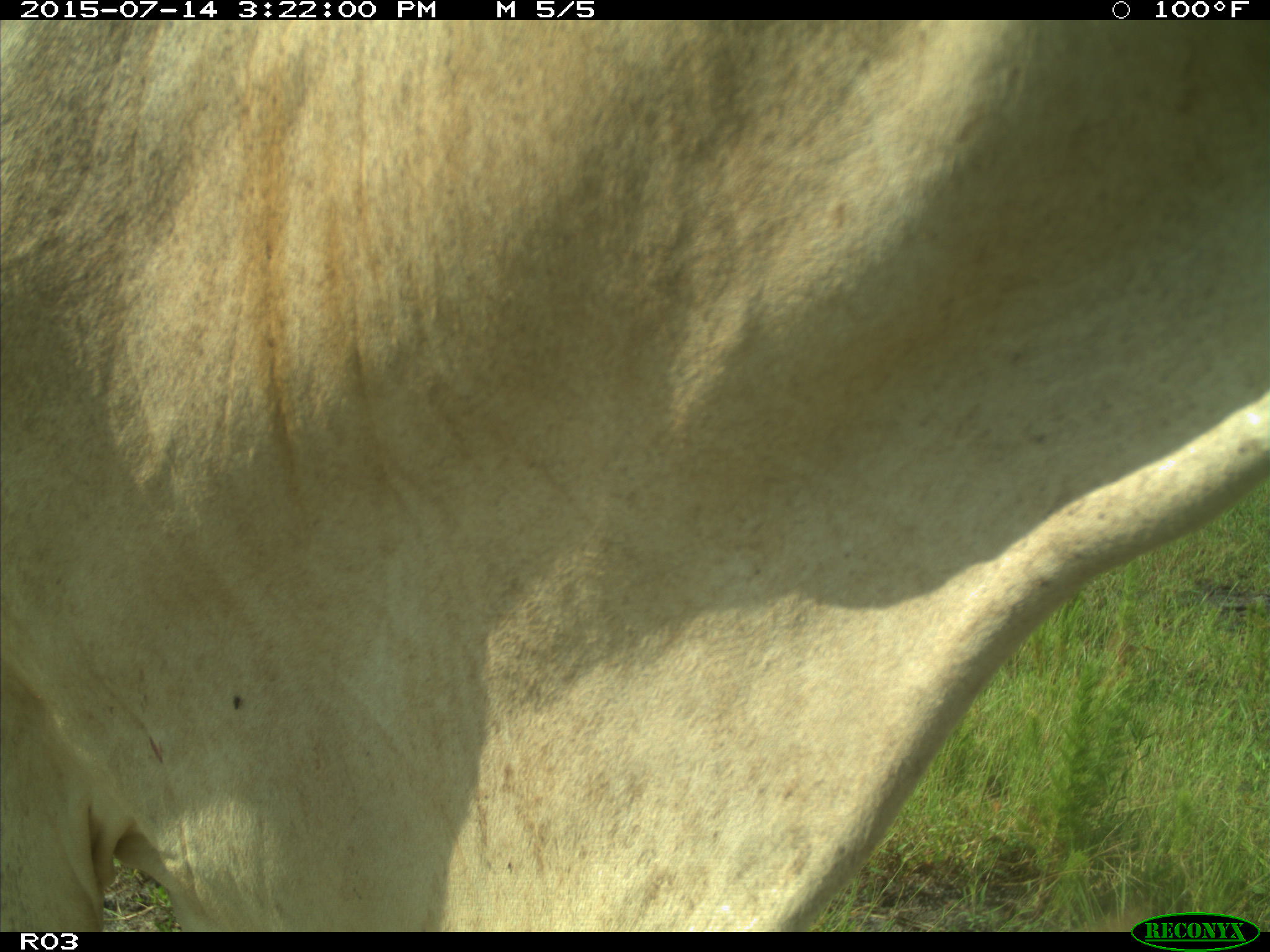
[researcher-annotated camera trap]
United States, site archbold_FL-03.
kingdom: Animalia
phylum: Chordata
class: Mammalia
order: Artiodactyla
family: Bovidae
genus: Bos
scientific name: Bos taurus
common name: domestic cow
Bos taurus (domestic cow).